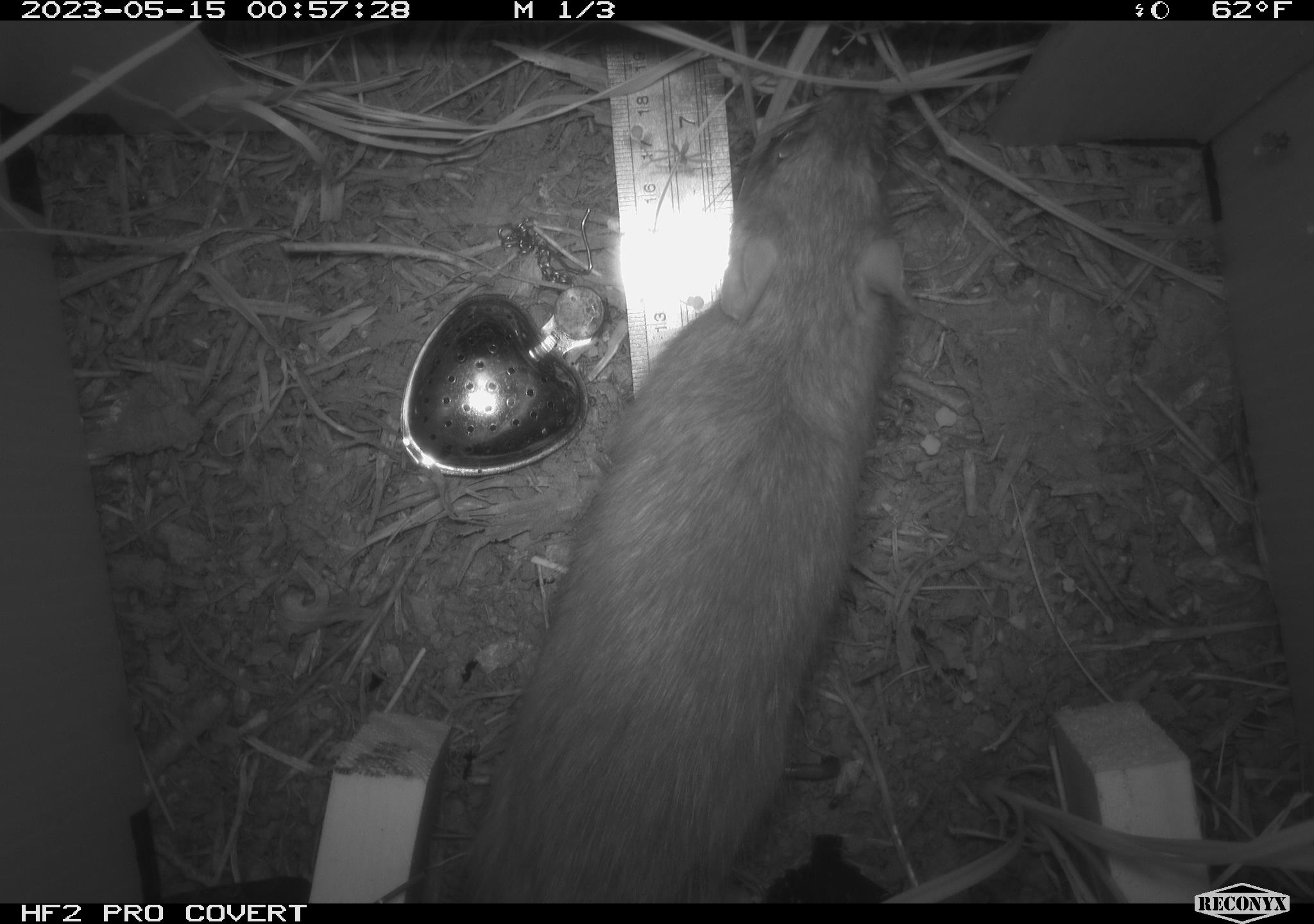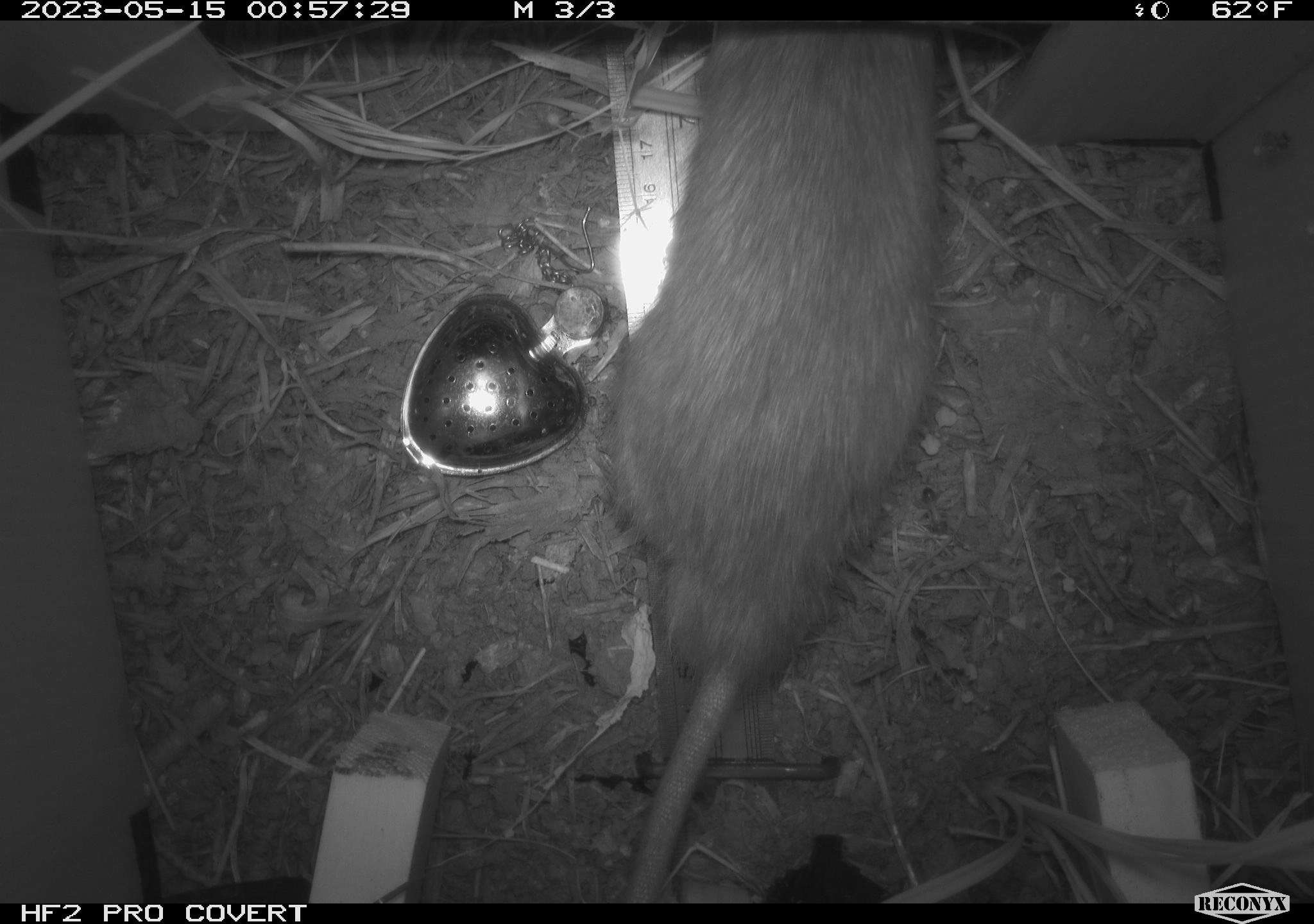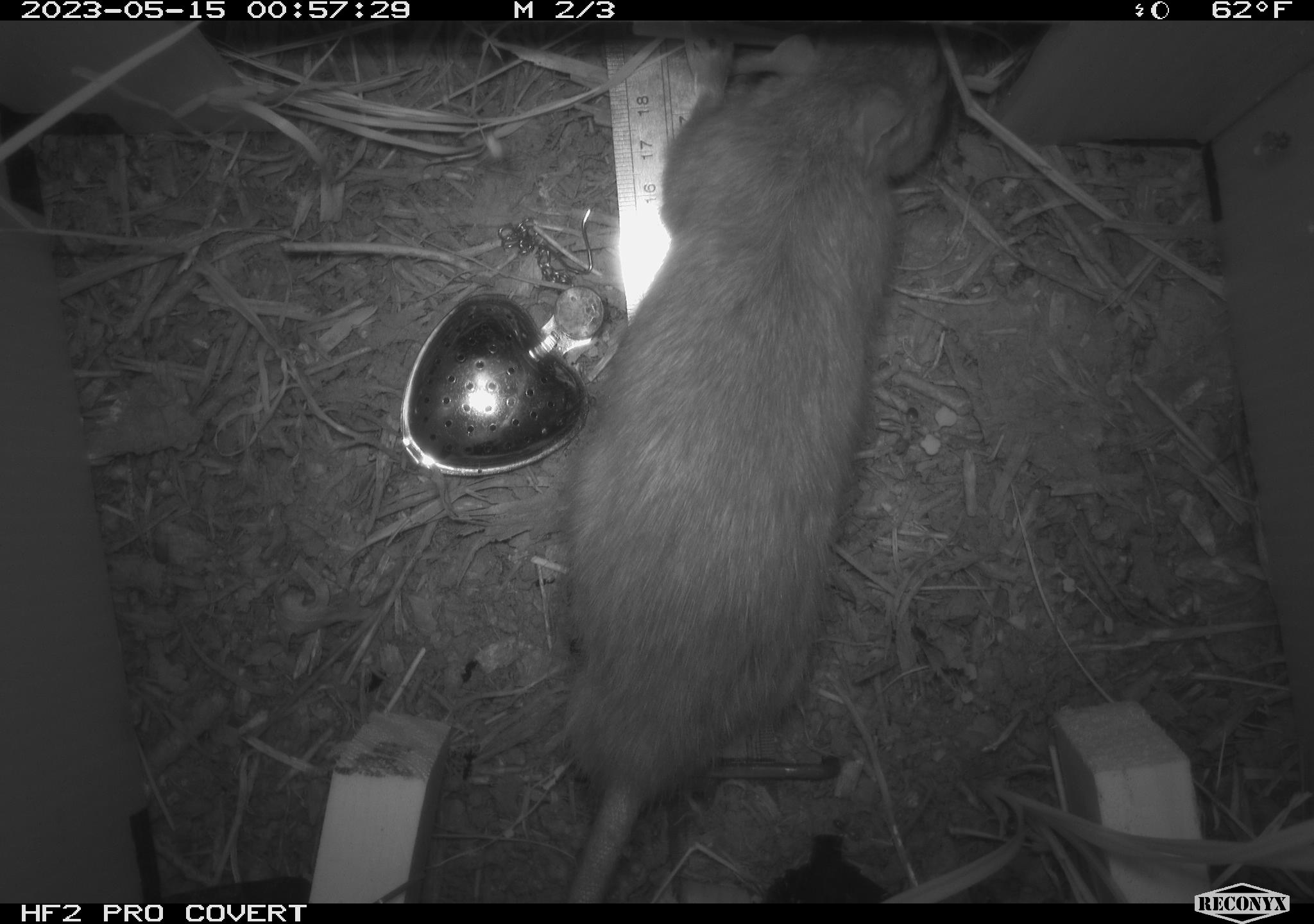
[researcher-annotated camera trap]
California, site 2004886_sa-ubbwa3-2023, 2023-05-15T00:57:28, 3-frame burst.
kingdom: Animalia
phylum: Chordata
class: Mammalia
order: Rodentia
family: Muridae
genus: Rattus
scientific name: Rattus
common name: rat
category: rattus species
Rattus species (rat) (Rattus).